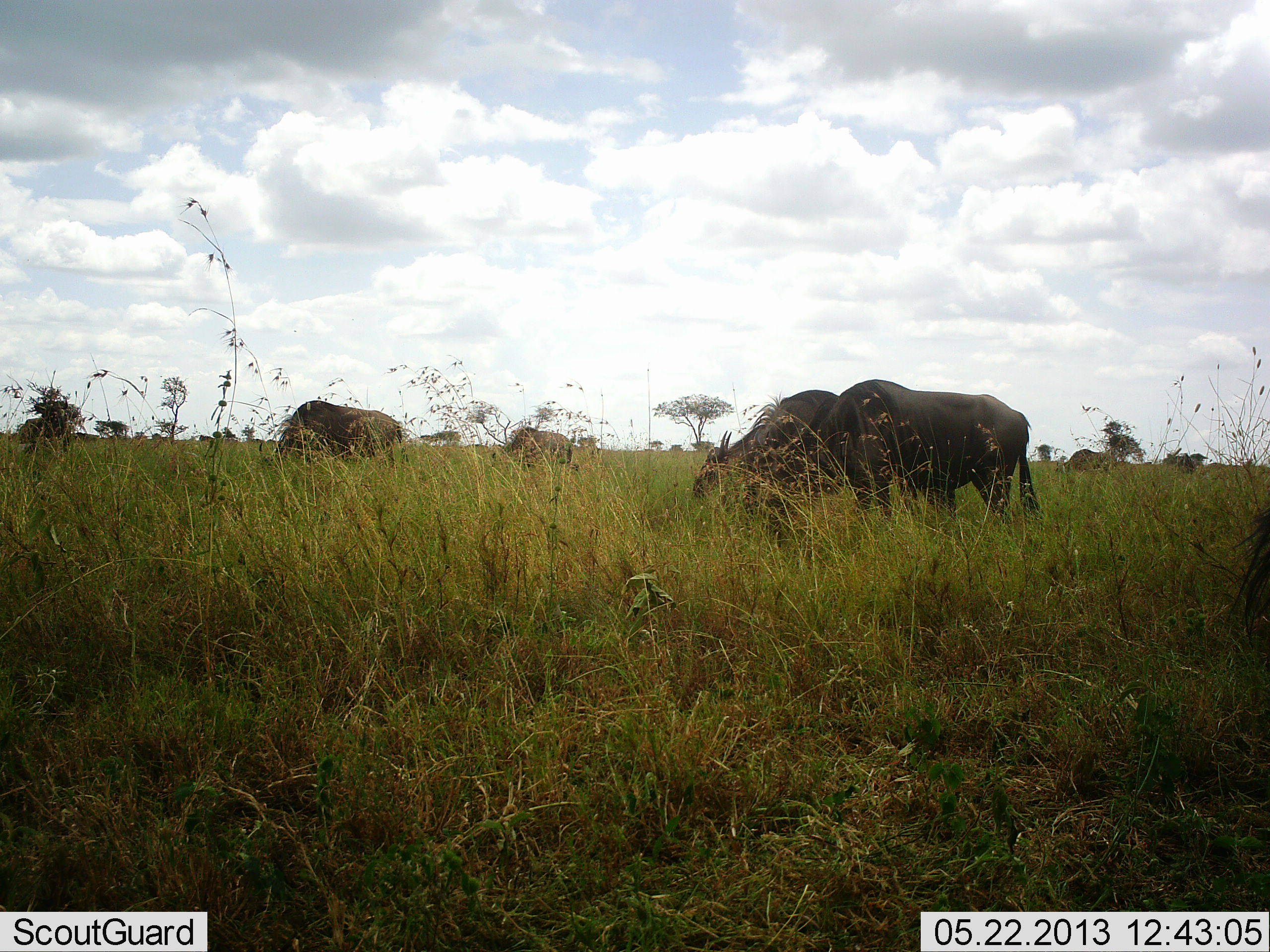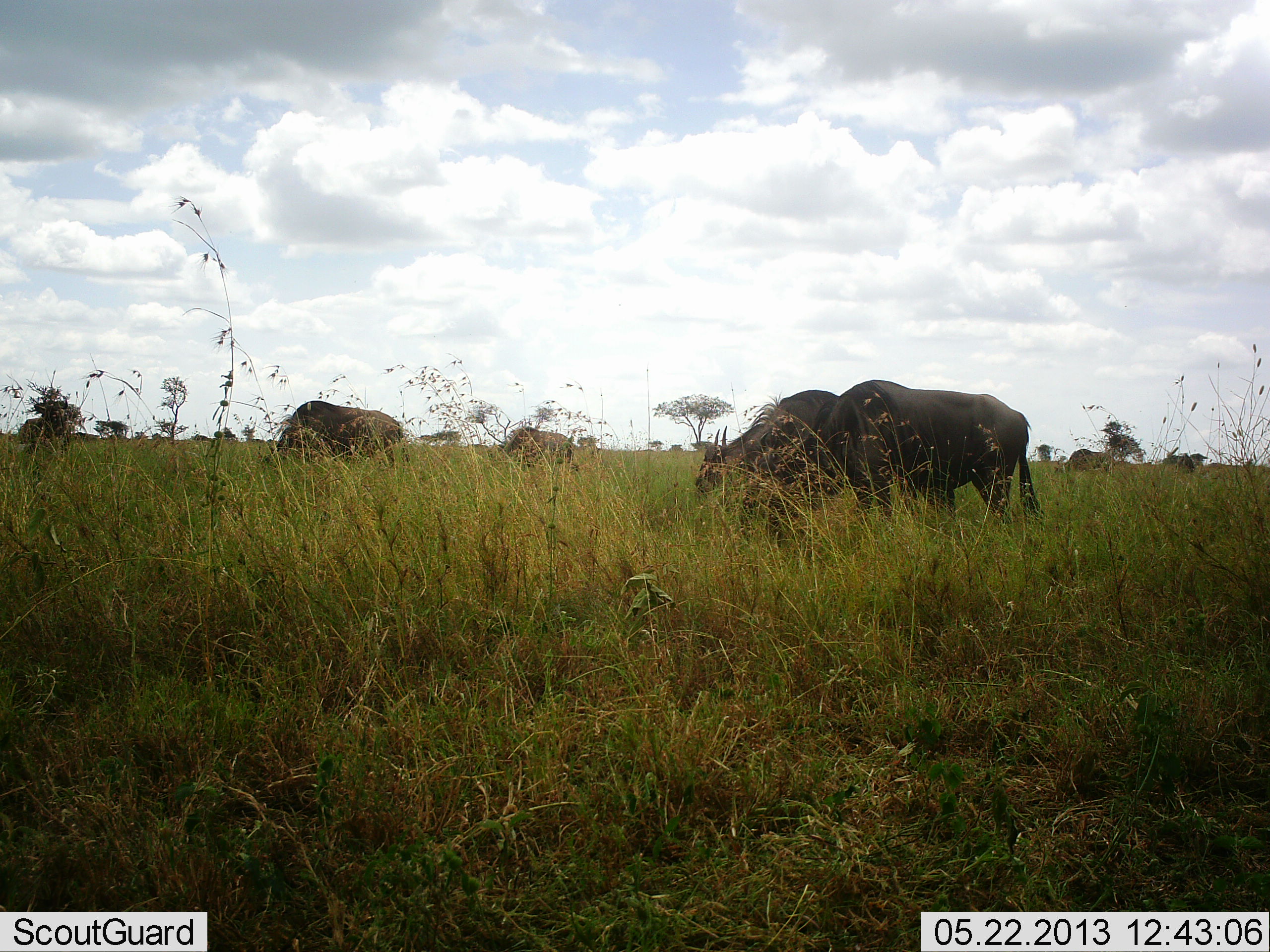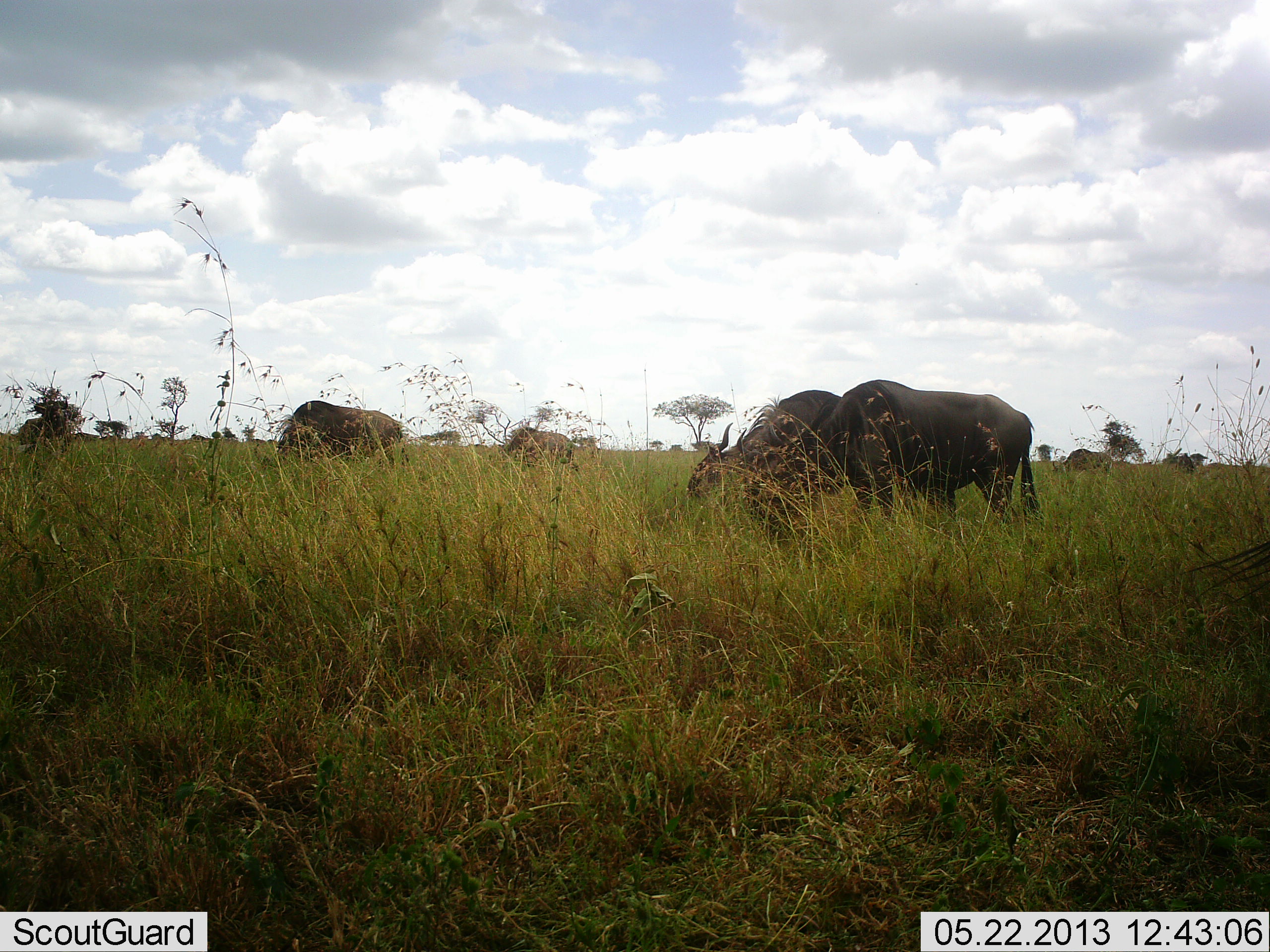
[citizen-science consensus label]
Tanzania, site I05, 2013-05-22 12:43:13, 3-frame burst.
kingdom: Animalia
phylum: Chordata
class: Mammalia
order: Artiodactyla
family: Bovidae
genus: Connochaetes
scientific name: Connochaetes taurinus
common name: blue wildebeest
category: wildebeest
Wildebeest (blue wildebeest) (Connochaetes taurinus), count 7. Behavior (volunteer vote fractions): standing 10%, resting 0%, moving 0%, interacting 0%. Young present (vote fraction): 0%. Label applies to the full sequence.